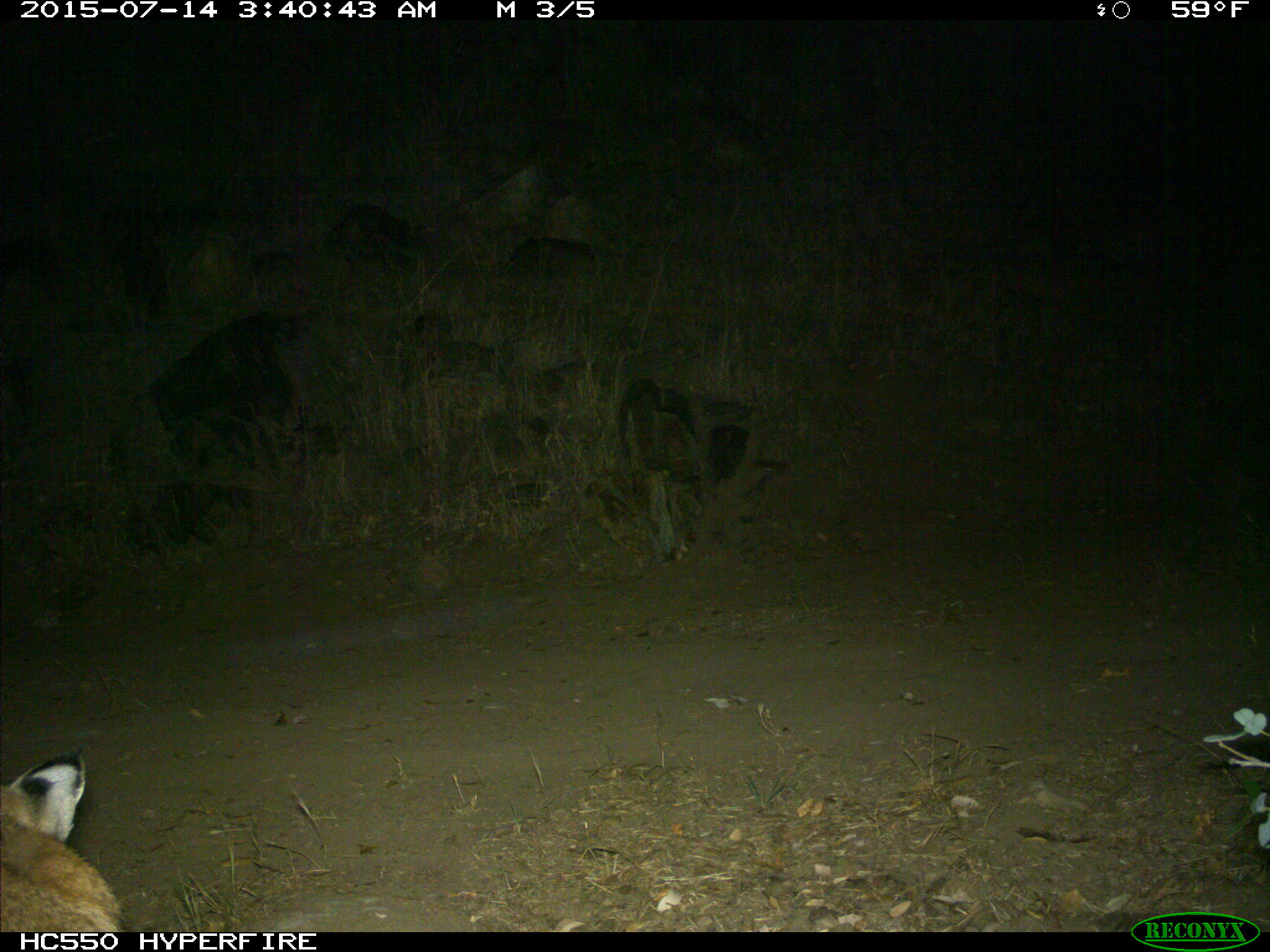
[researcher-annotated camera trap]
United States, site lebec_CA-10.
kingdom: Animalia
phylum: Chordata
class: Mammalia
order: Carnivora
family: Felidae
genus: Lynx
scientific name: Lynx rufus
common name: bobcat